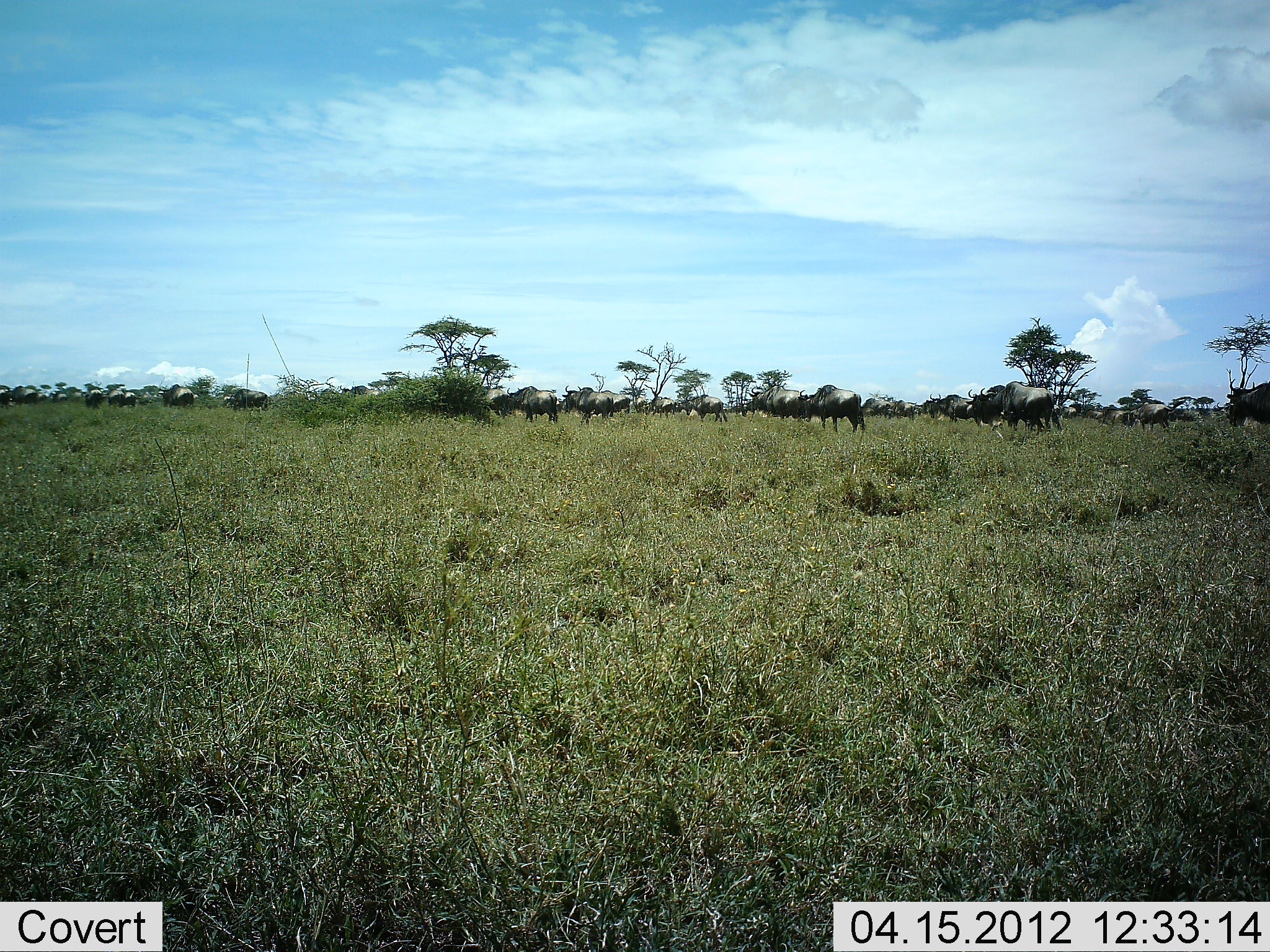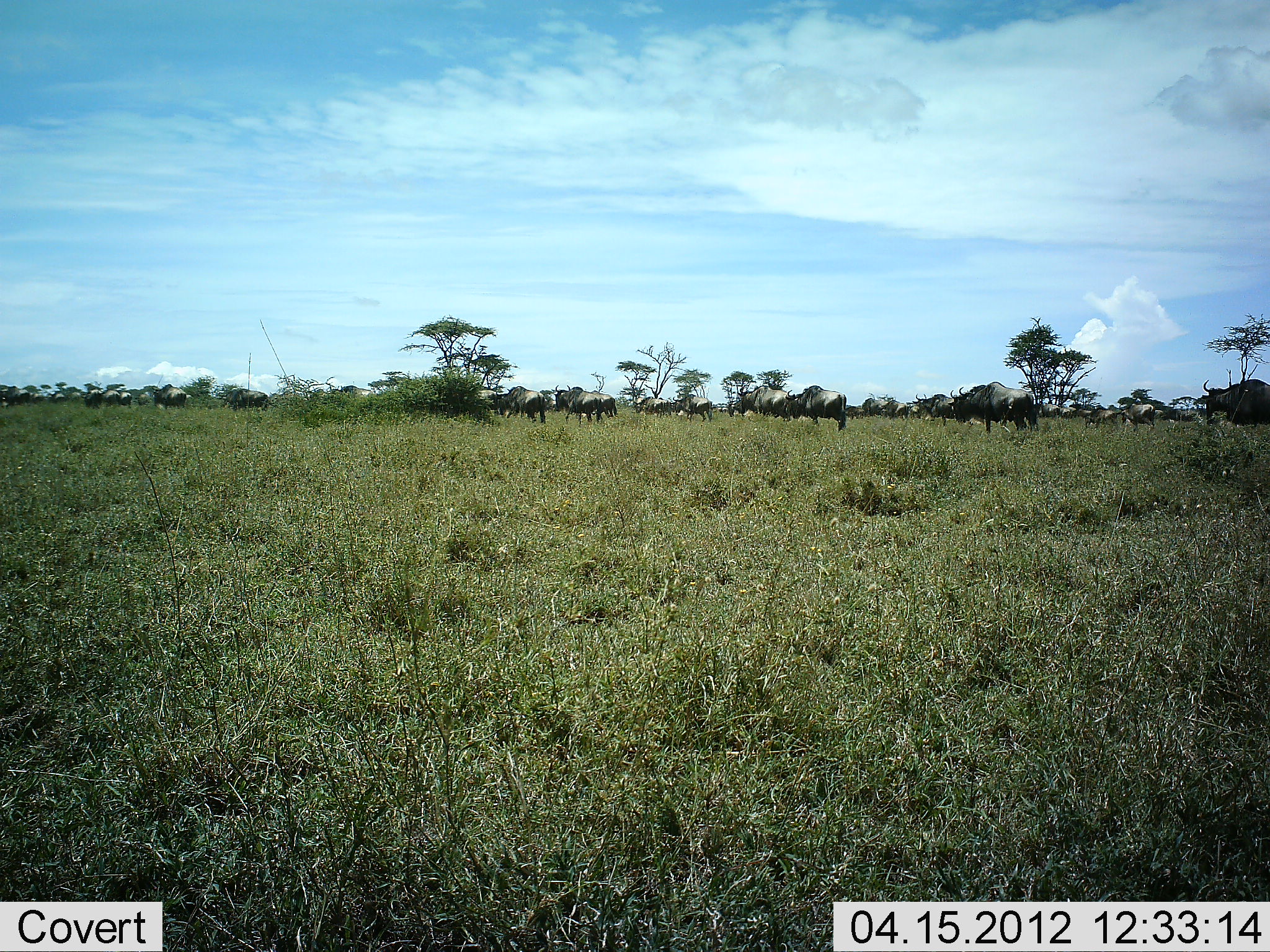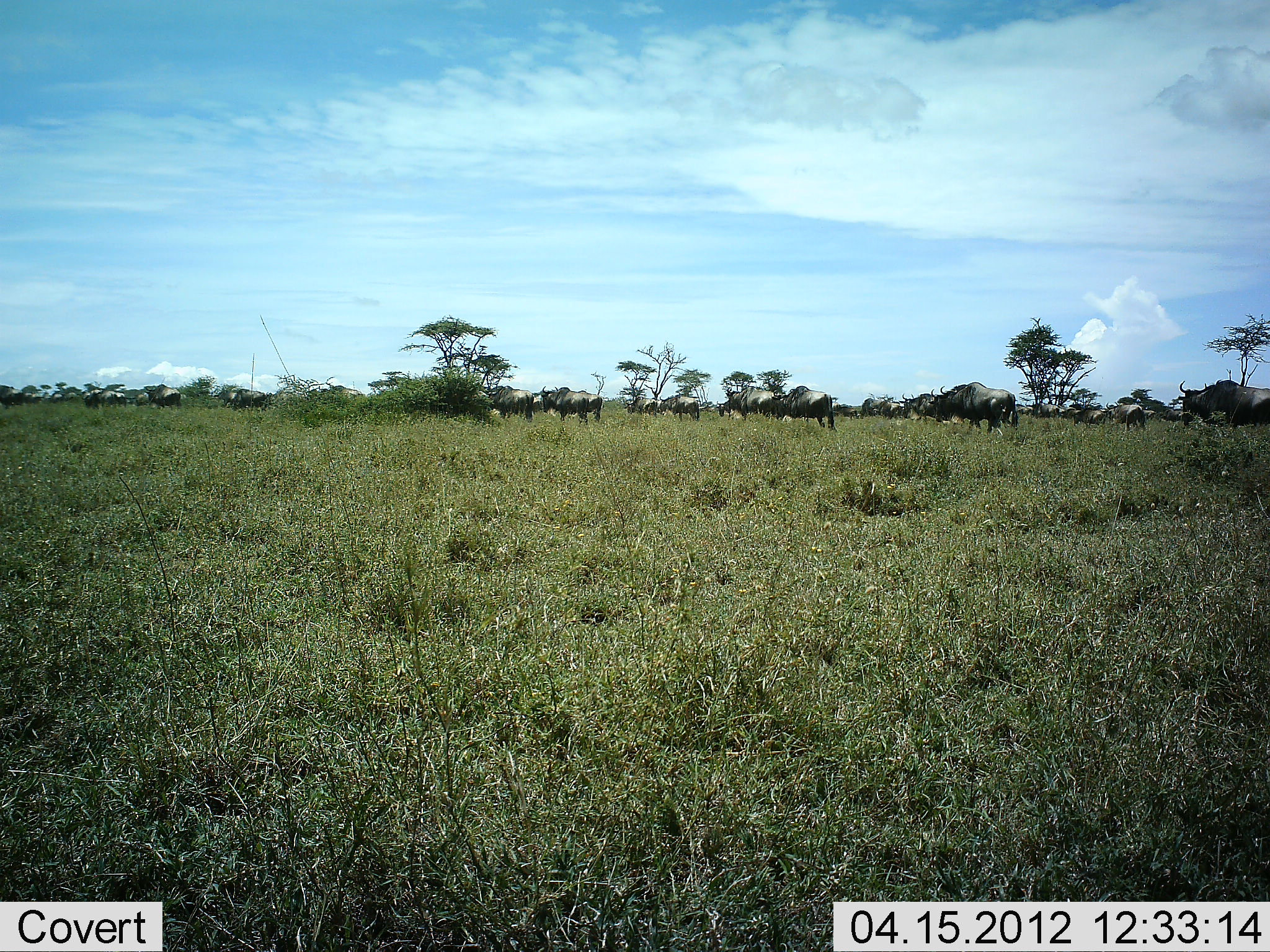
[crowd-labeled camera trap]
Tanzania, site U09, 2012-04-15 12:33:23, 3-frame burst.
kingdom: Animalia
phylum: Chordata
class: Mammalia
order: Artiodactyla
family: Bovidae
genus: Connochaetes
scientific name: Connochaetes taurinus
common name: blue wildebeest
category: wildebeest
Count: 11-50.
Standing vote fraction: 7%.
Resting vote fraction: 0%.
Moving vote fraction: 100%.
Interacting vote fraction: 0%.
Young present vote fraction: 3%.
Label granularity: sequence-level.